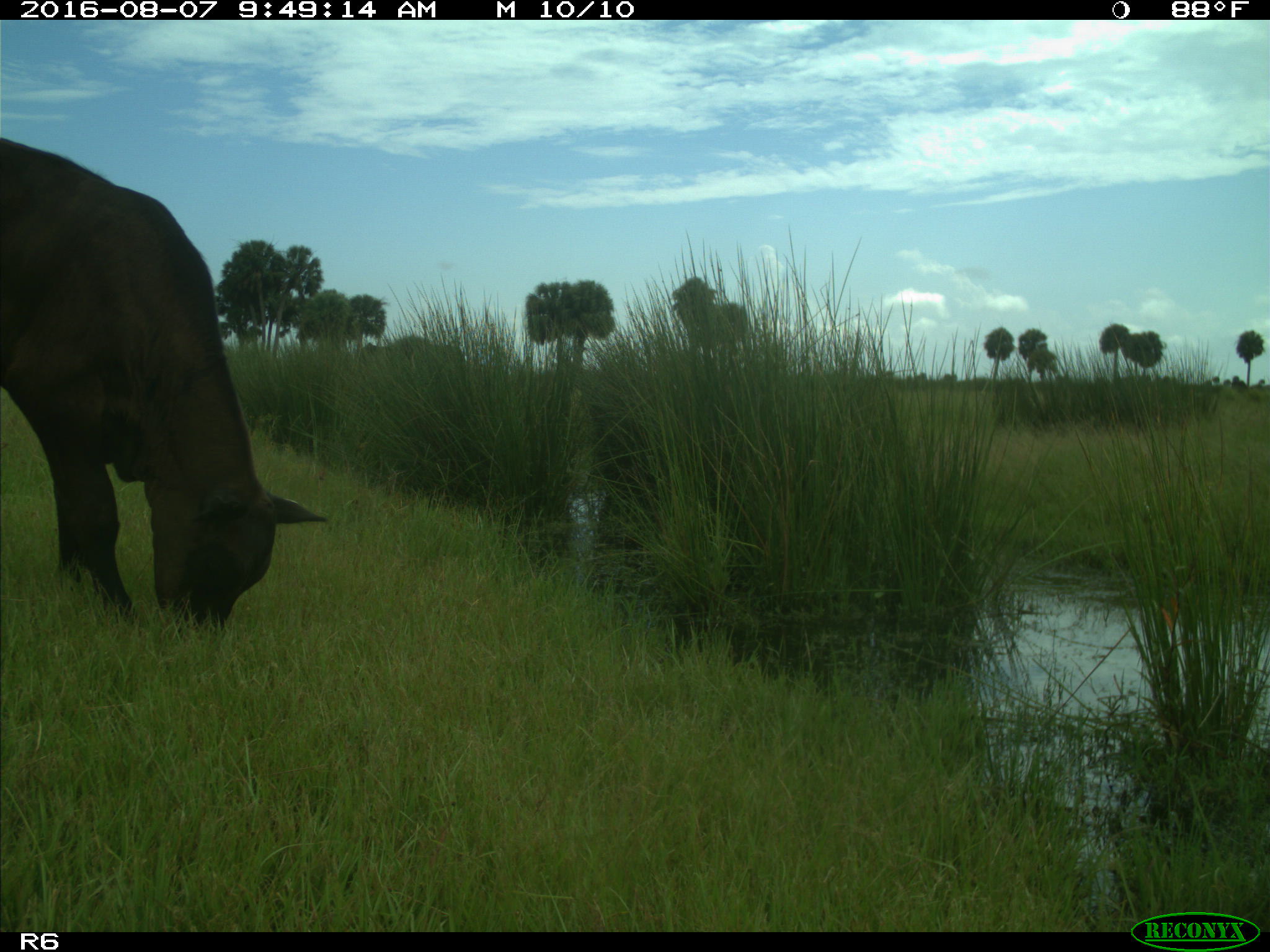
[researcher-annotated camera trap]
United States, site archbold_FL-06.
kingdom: Animalia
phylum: Chordata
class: Mammalia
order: Artiodactyla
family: Bovidae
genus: Bos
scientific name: Bos taurus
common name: domestic cow